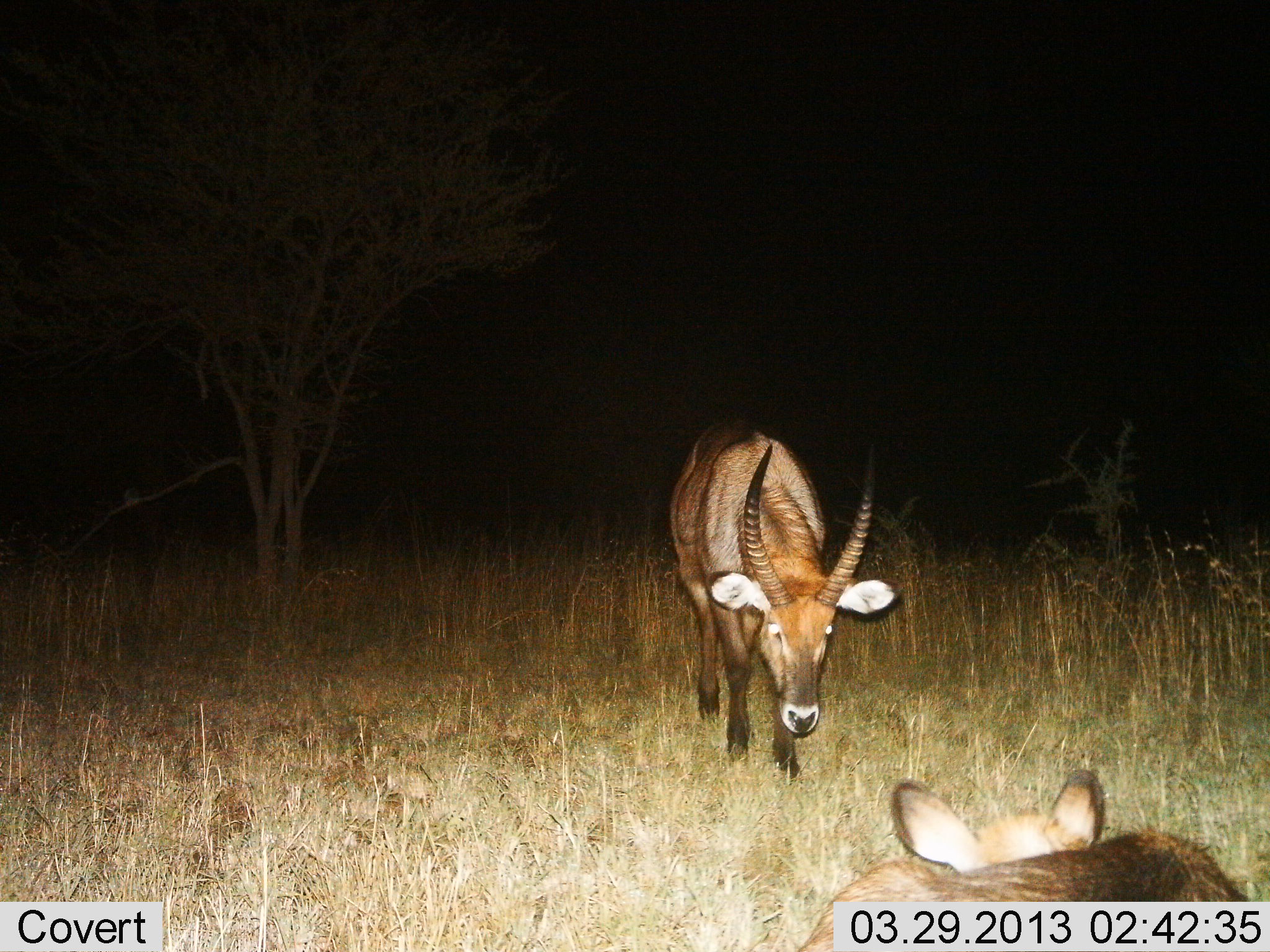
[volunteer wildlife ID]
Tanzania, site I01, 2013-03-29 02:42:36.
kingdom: Animalia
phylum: Chordata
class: Mammalia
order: Artiodactyla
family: Bovidae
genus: Kobus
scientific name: Kobus ellipsiprymnus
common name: waterbuck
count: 2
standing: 46%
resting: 69%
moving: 54%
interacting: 0%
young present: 23%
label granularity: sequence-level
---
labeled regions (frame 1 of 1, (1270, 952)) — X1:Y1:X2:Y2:
animal: 669:415:902:780; 794:770:1253:951